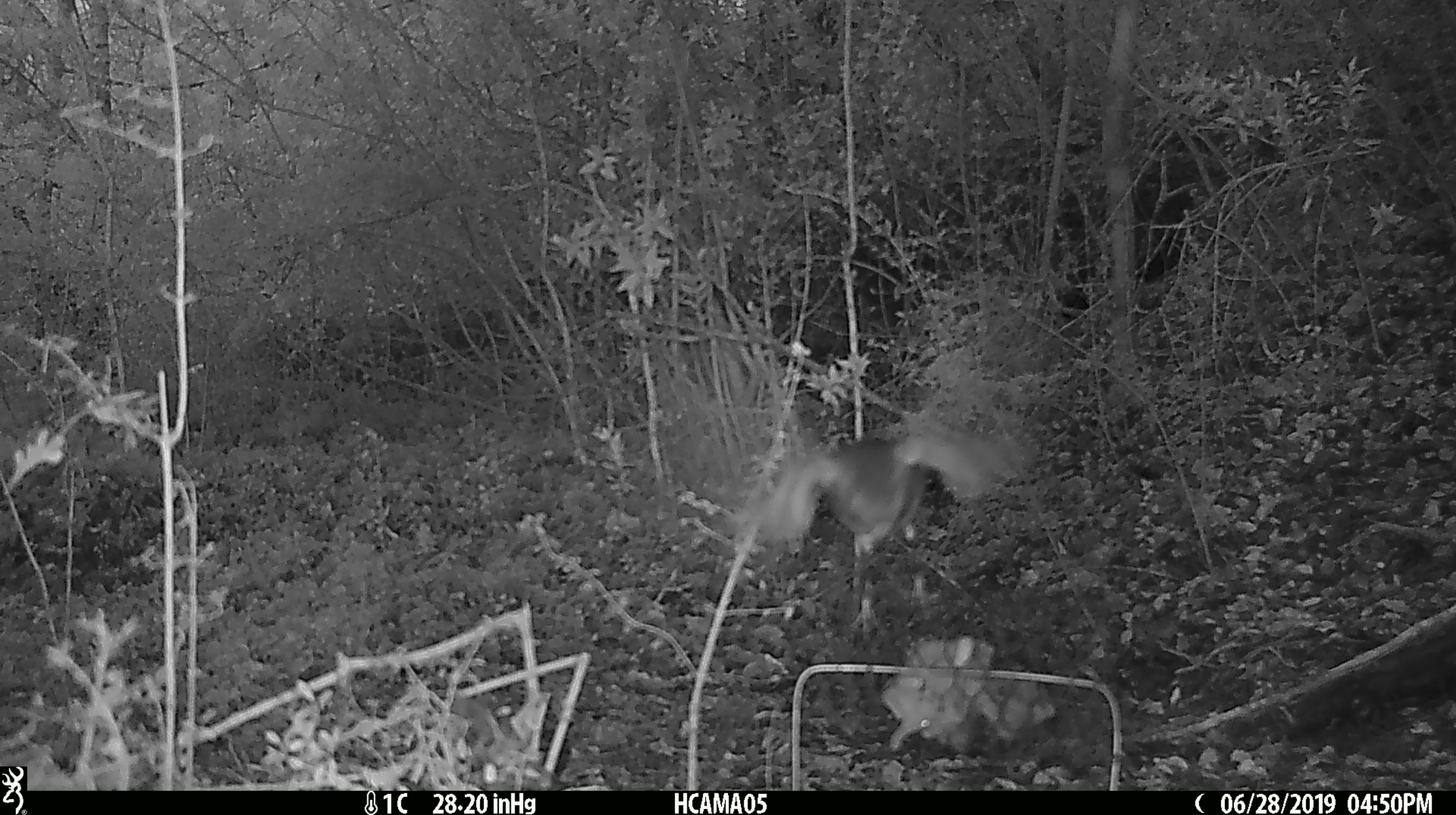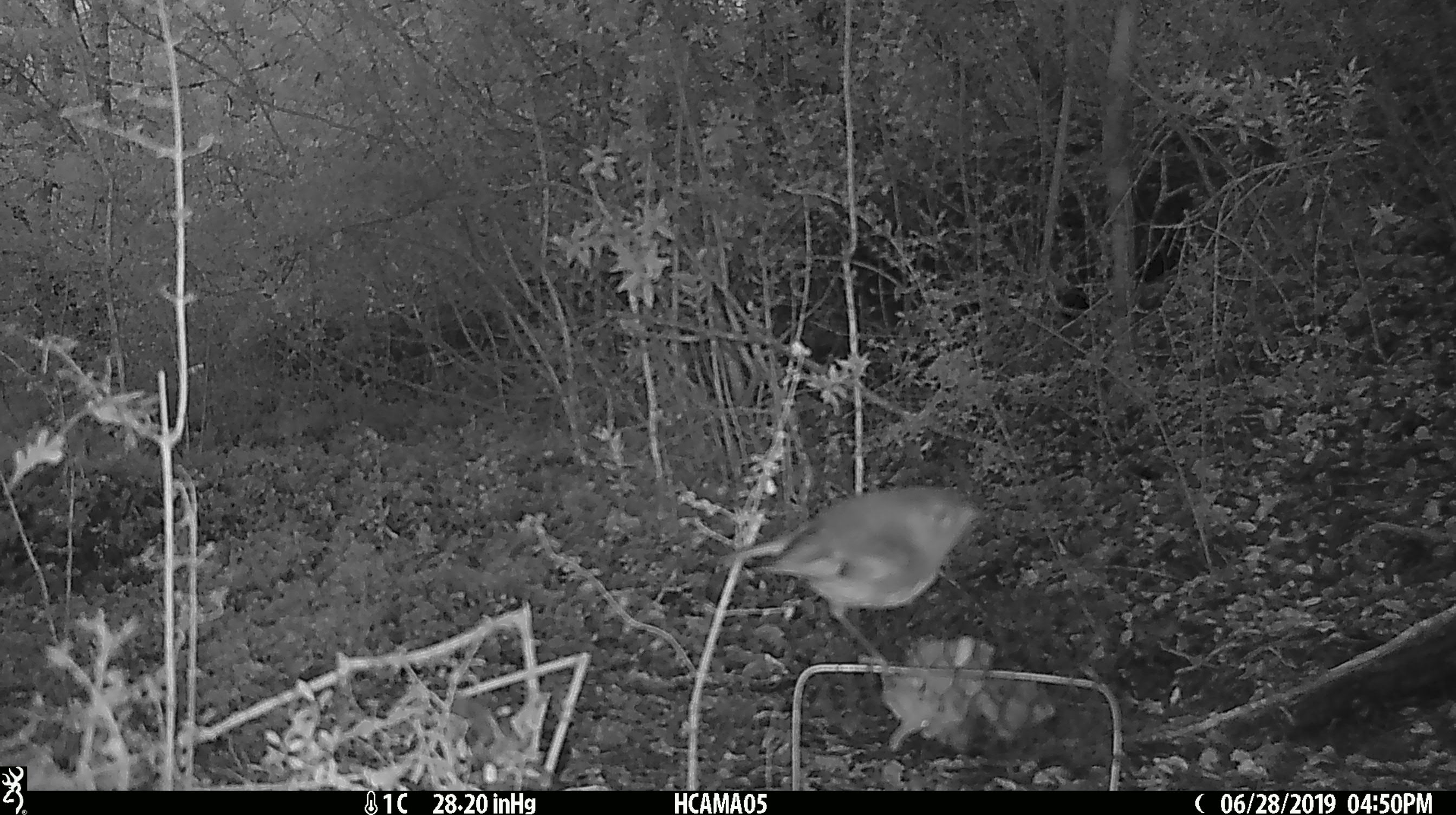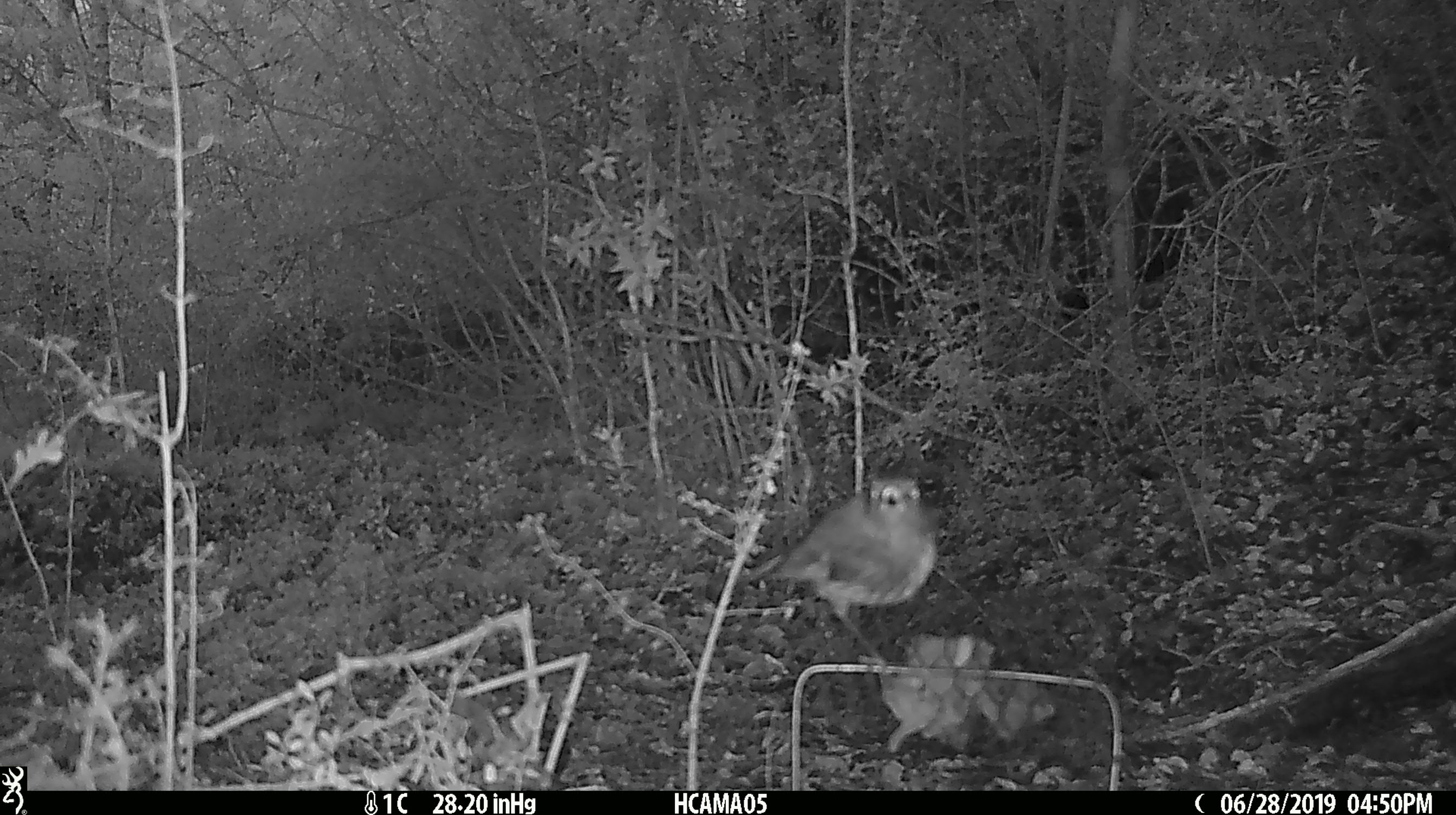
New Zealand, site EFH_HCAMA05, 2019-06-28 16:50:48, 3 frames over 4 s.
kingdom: Animalia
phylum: Chordata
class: Aves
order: Passeriformes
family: Petroicidae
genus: Petroica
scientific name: Petroica australis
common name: new zealand robin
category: robin